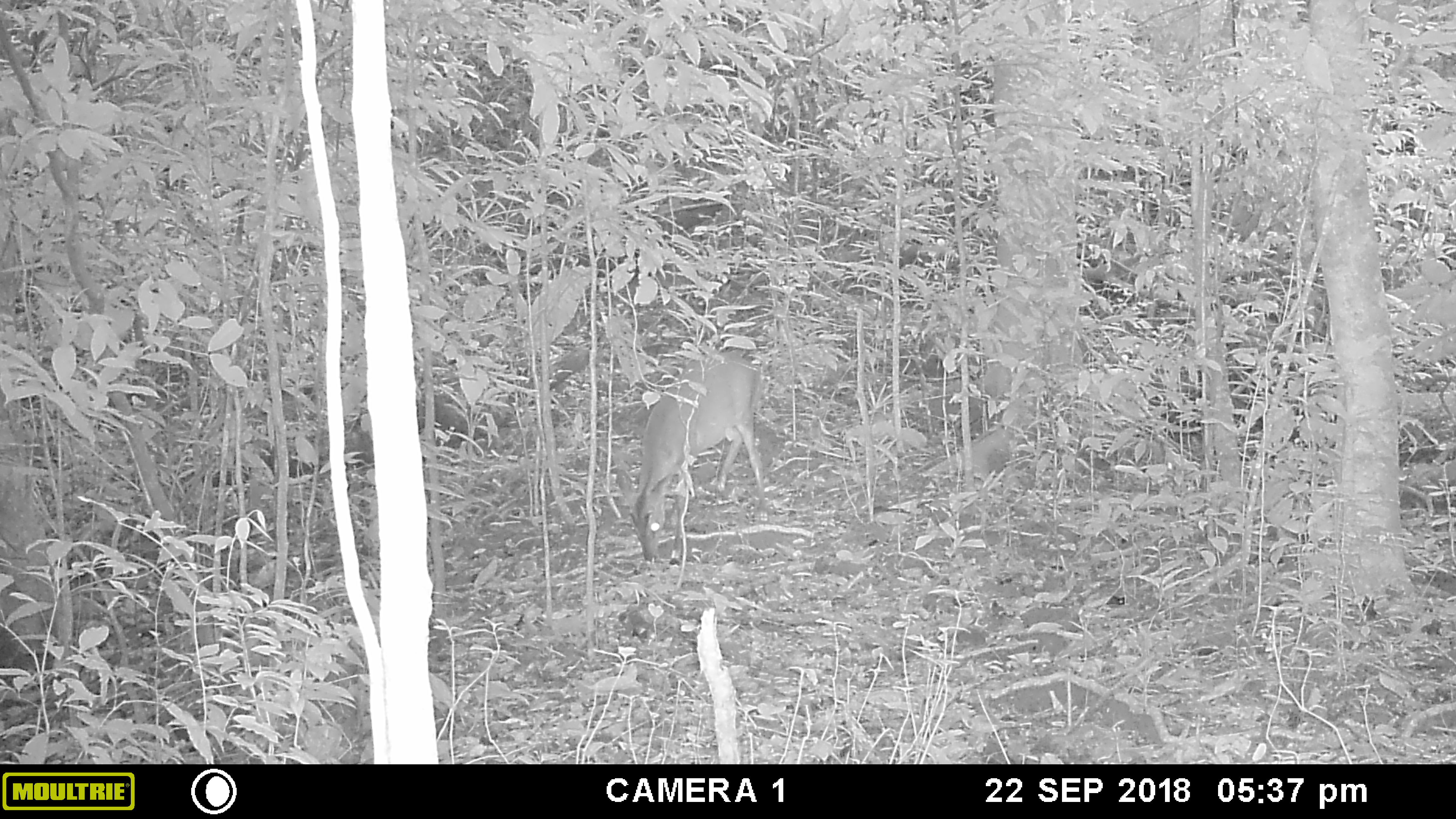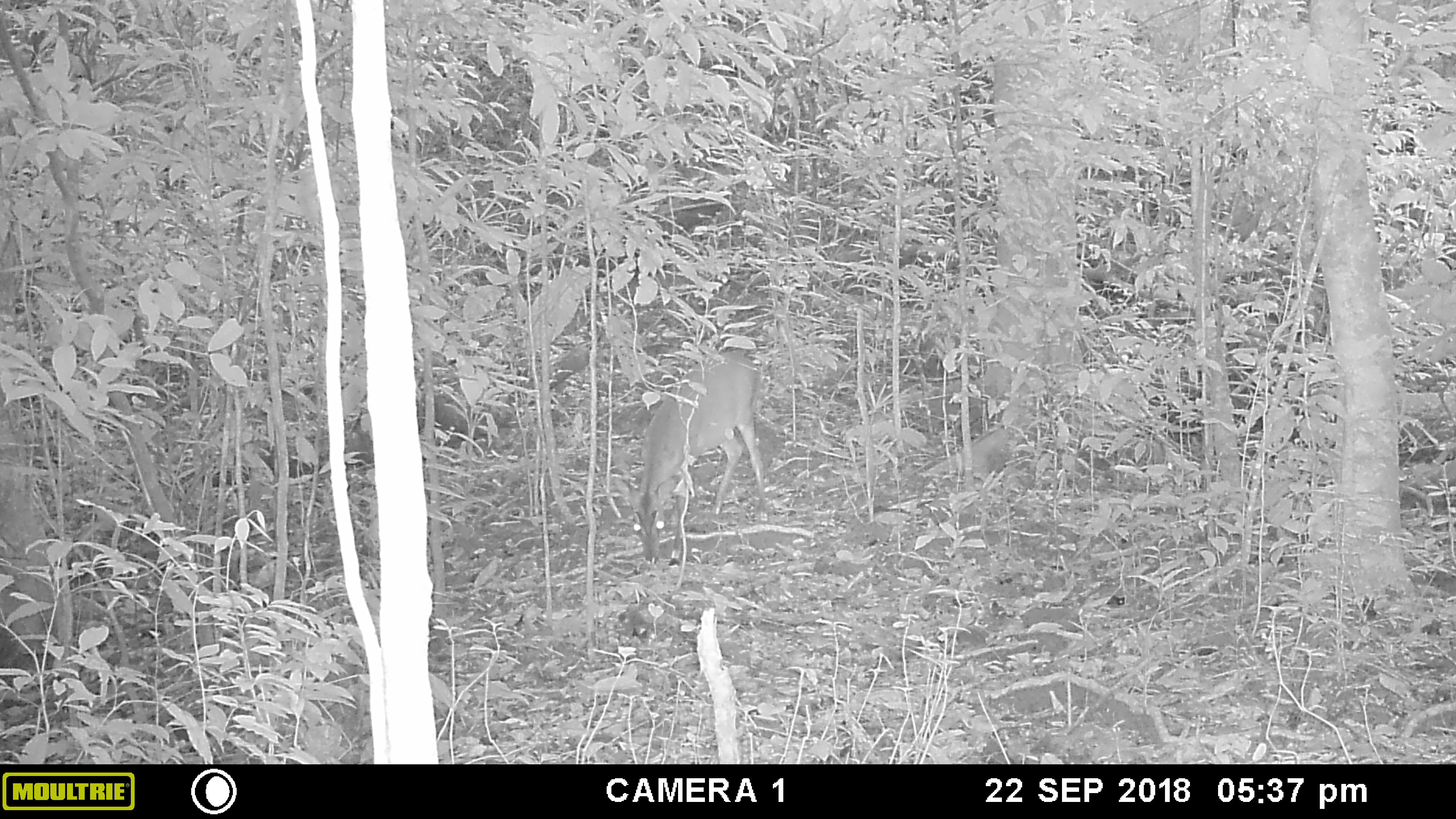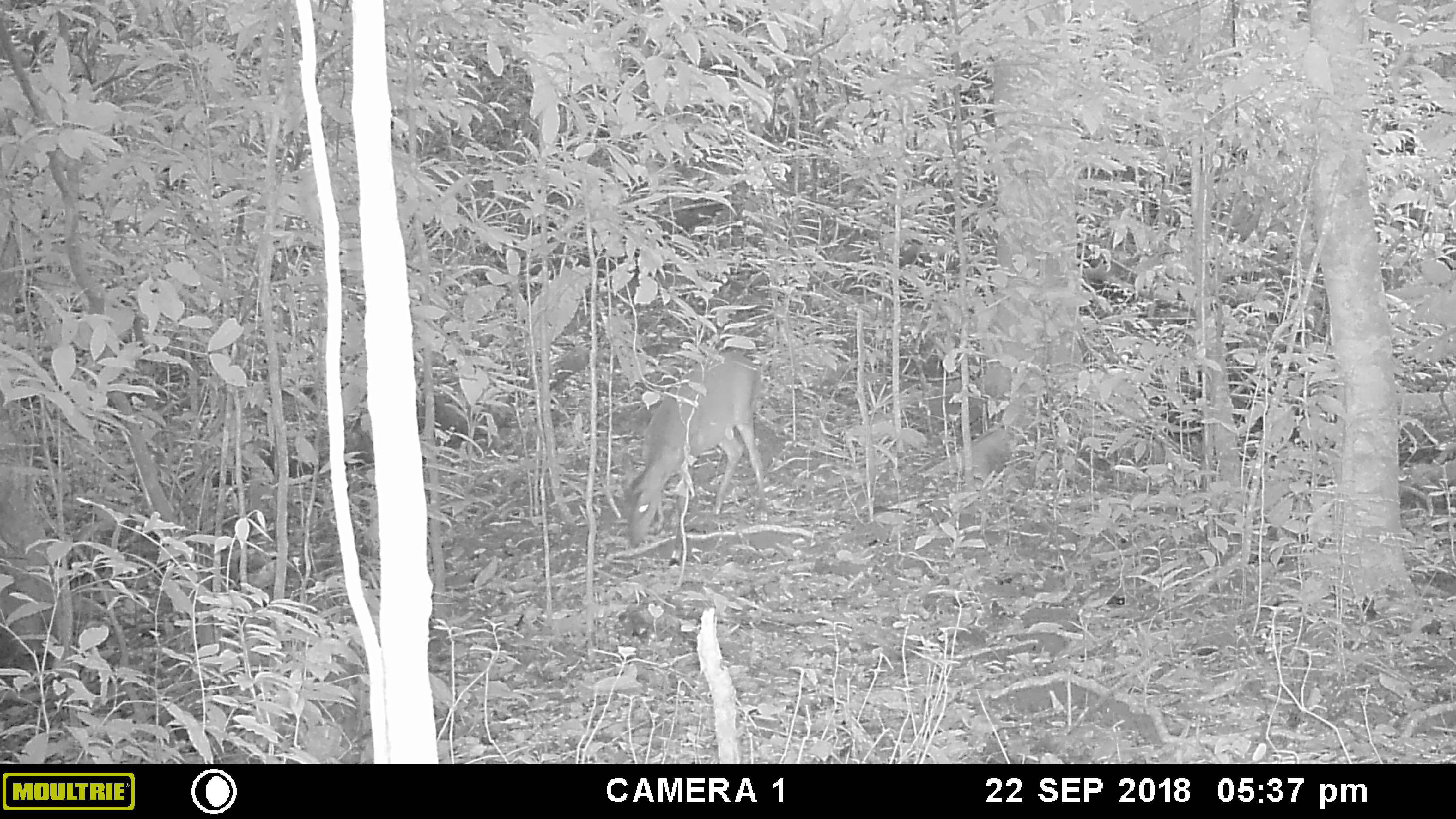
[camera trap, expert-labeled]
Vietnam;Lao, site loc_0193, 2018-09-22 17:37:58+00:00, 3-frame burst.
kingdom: Animalia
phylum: Chordata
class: Mammalia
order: Artiodactyla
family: Cervidae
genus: Muntiacus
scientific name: Muntiacus vuquangensis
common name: large-antlered muntjac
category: large antlered muntjac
Large antlered muntjac (large-antlered muntjac) (Muntiacus vuquangensis). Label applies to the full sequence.